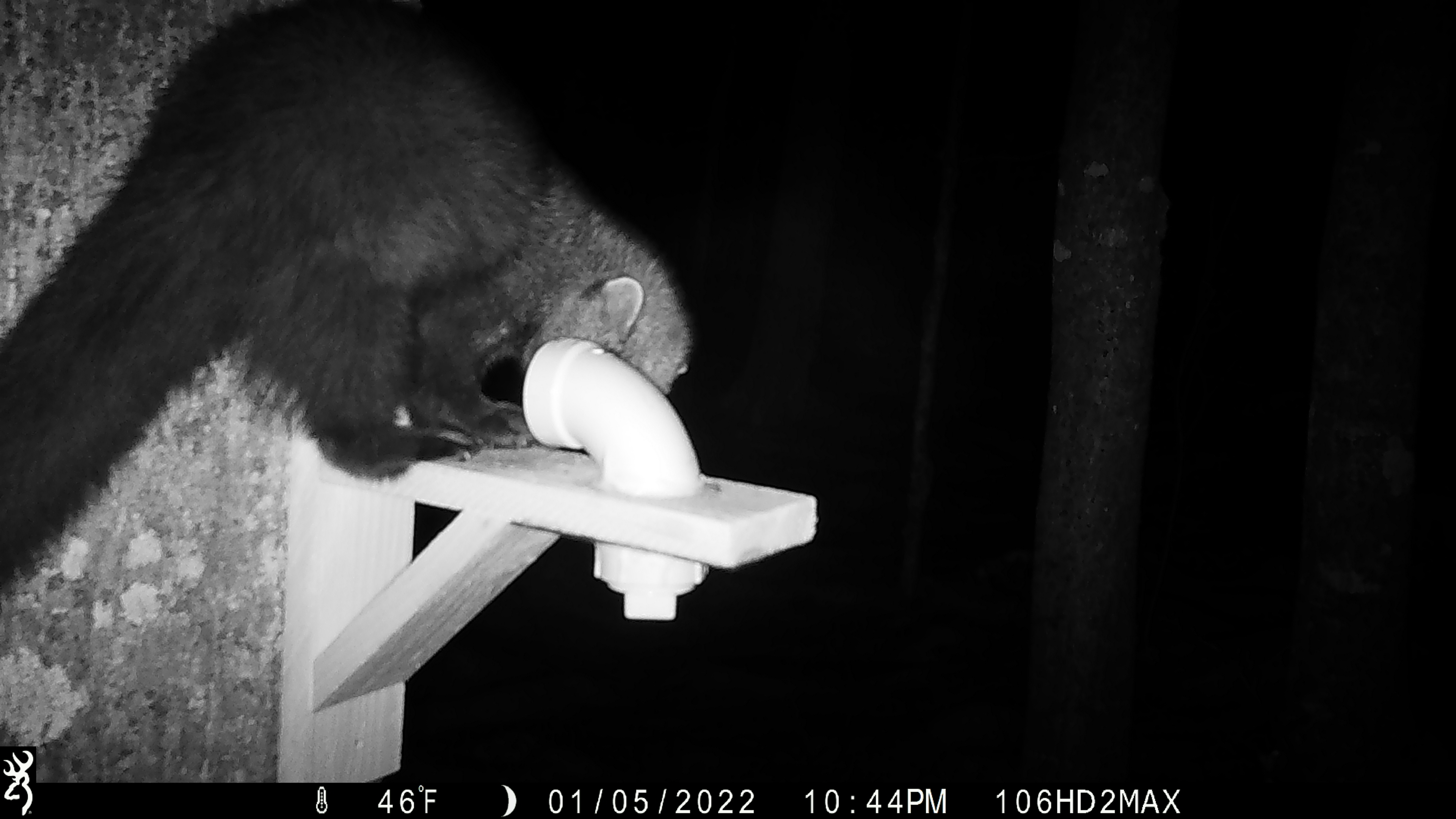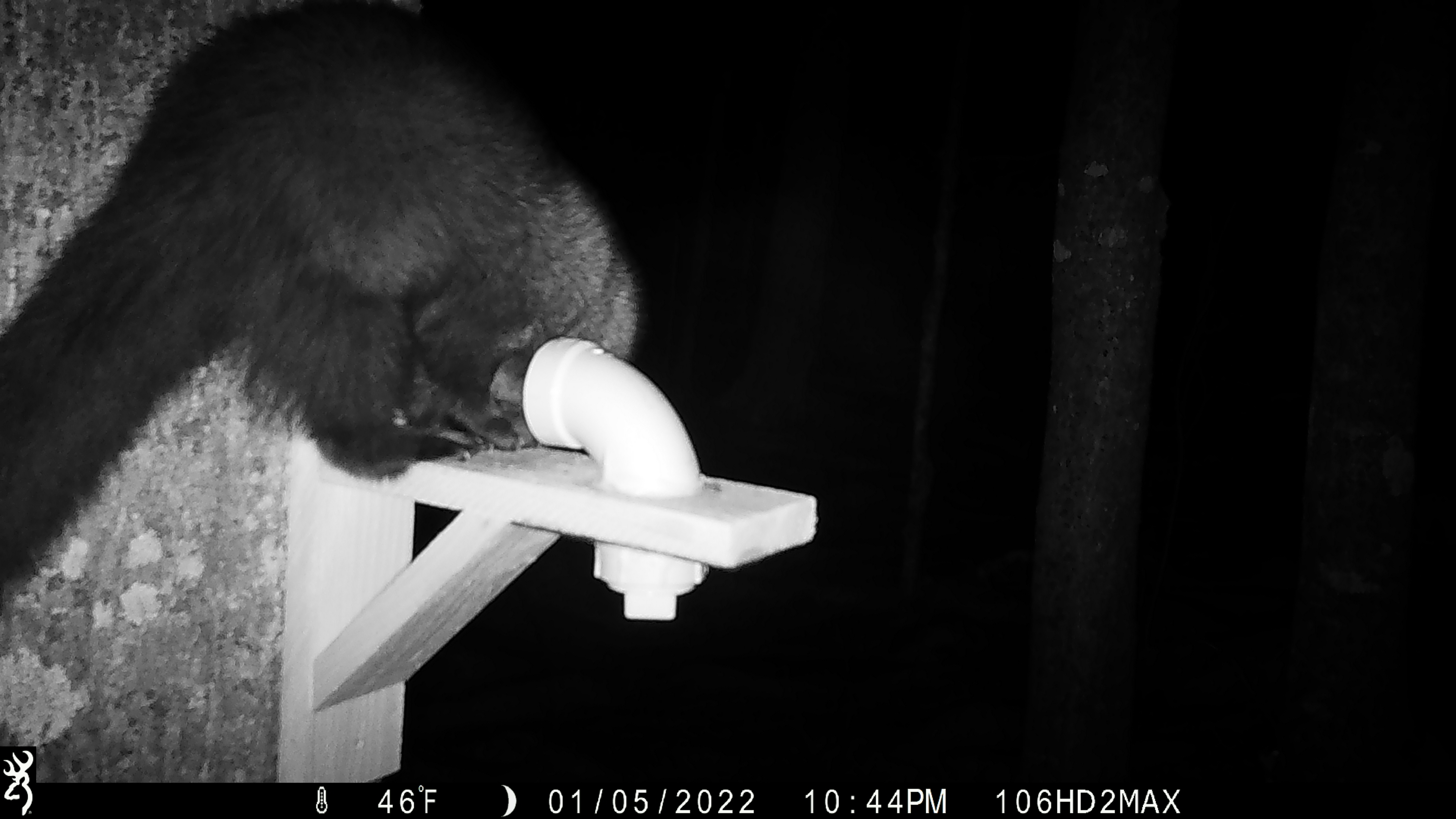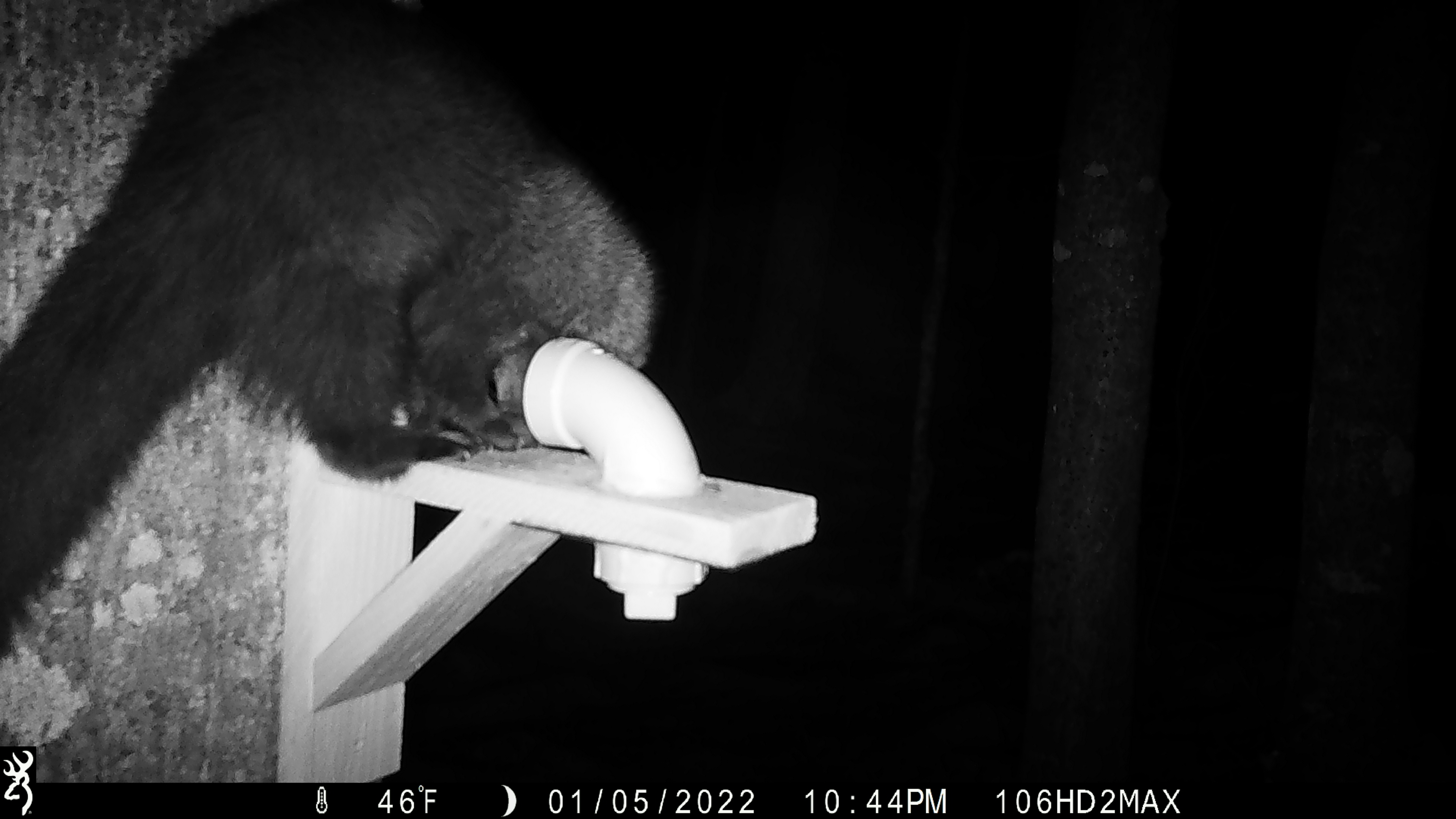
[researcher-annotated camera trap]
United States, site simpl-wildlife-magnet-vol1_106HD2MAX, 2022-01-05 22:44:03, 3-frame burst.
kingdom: Animalia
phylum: Chordata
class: Mammalia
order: Carnivora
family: Mustelidae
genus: Pekania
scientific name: Pekania pennanti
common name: fisher